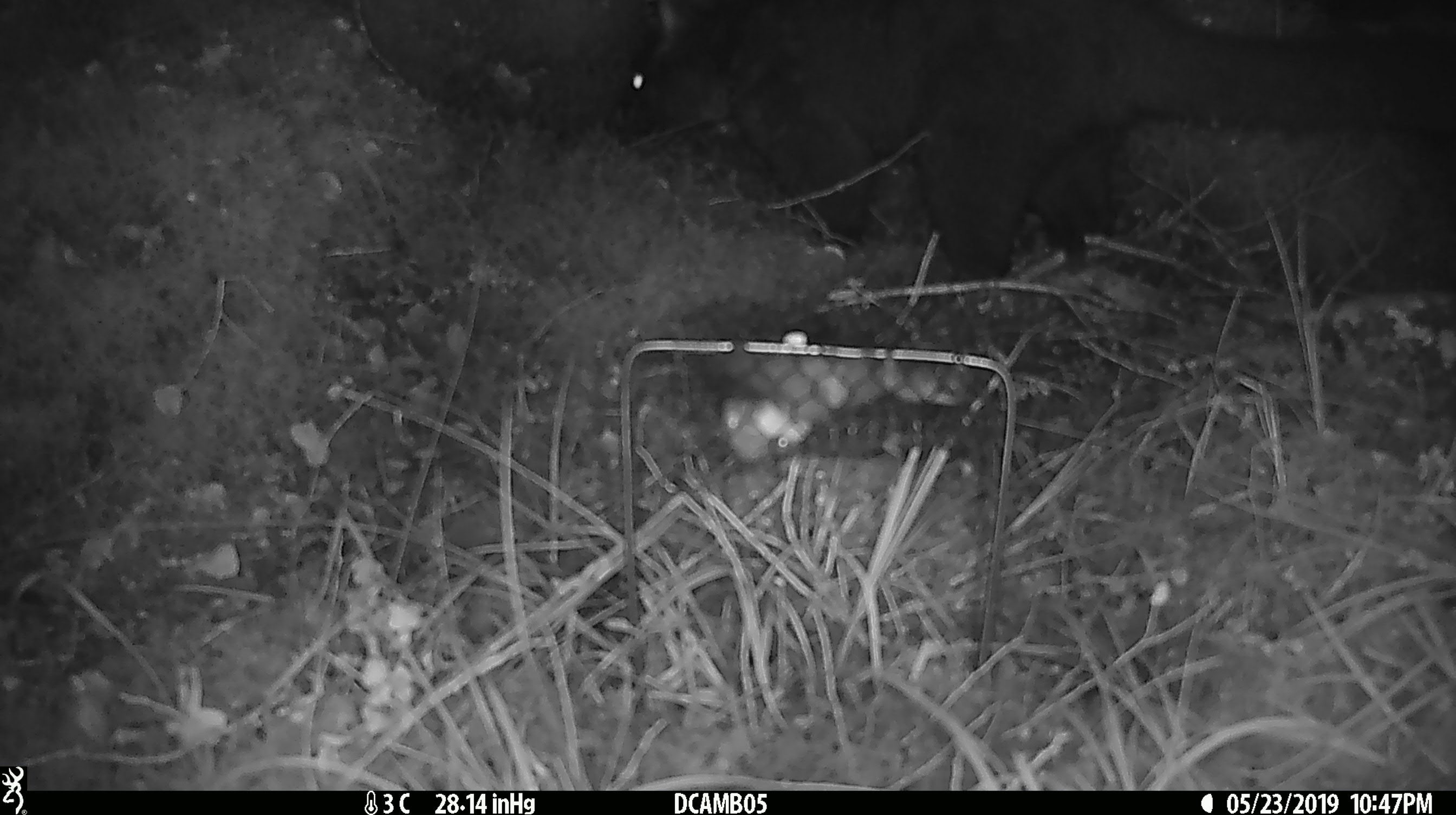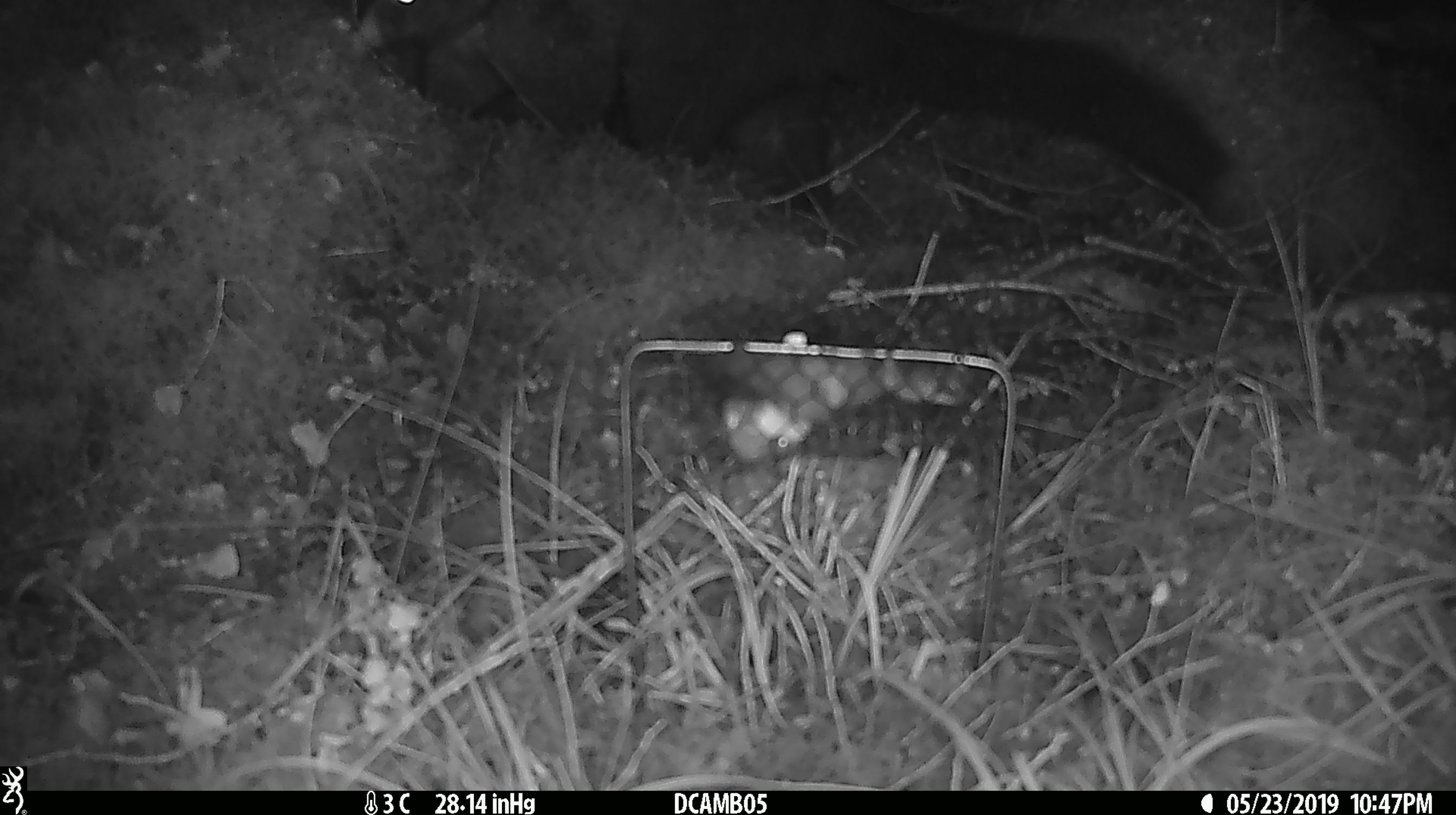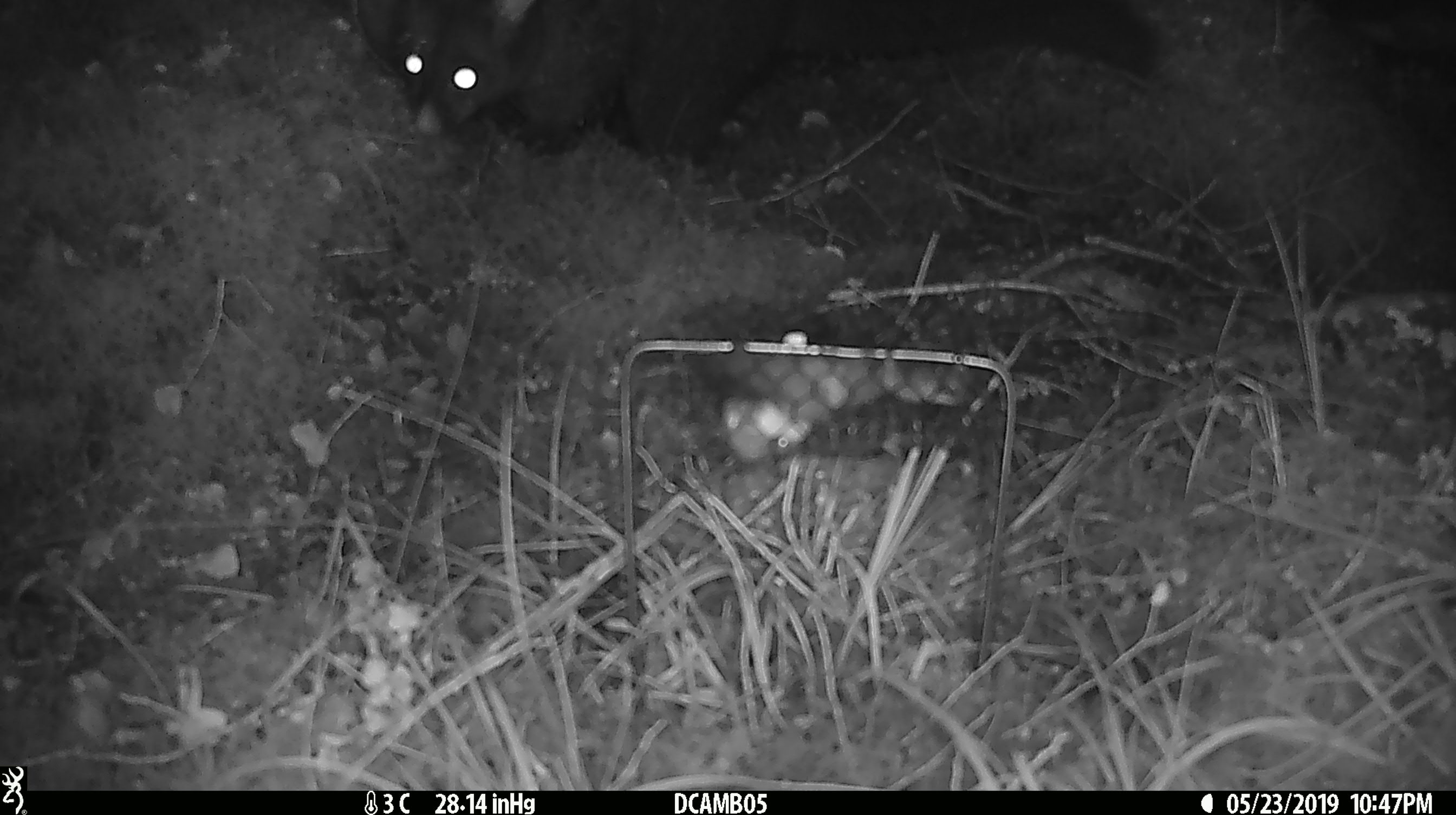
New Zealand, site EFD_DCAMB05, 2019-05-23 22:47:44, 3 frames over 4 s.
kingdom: Animalia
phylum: Chordata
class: Mammalia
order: Diprotodontia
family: Phalangeridae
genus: Trichosurus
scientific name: Trichosurus vulpecula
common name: common brushtail possum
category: possum